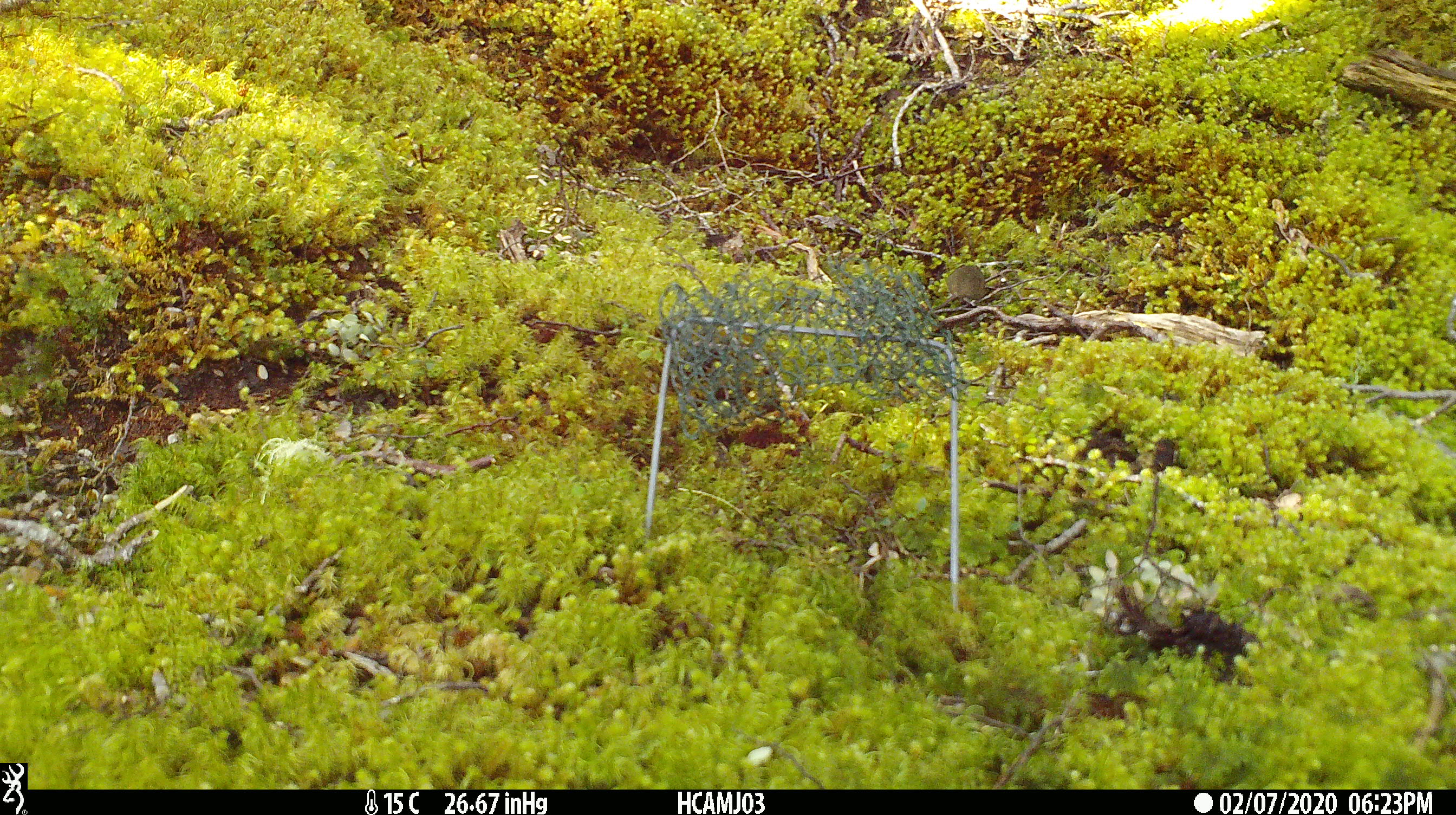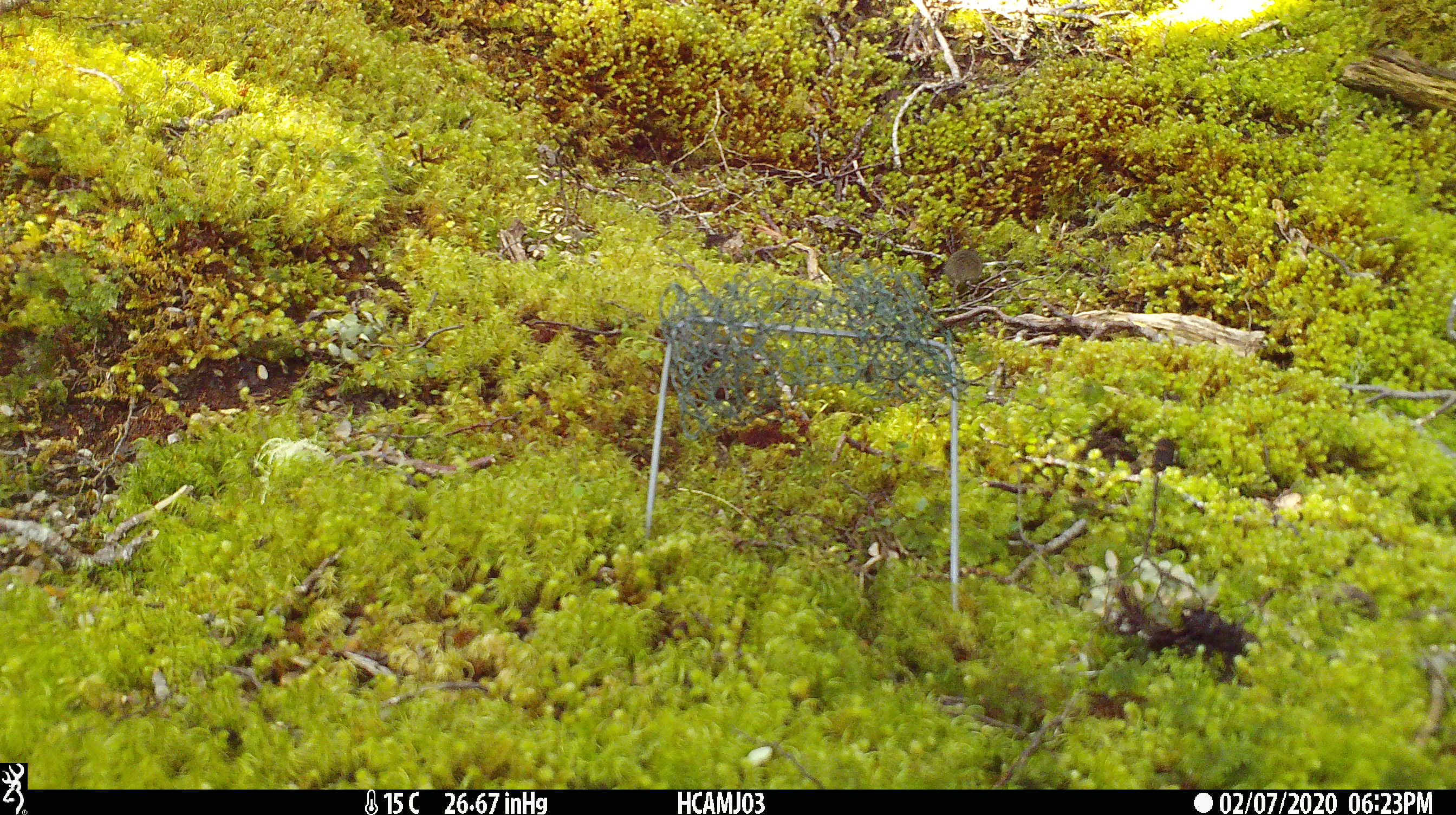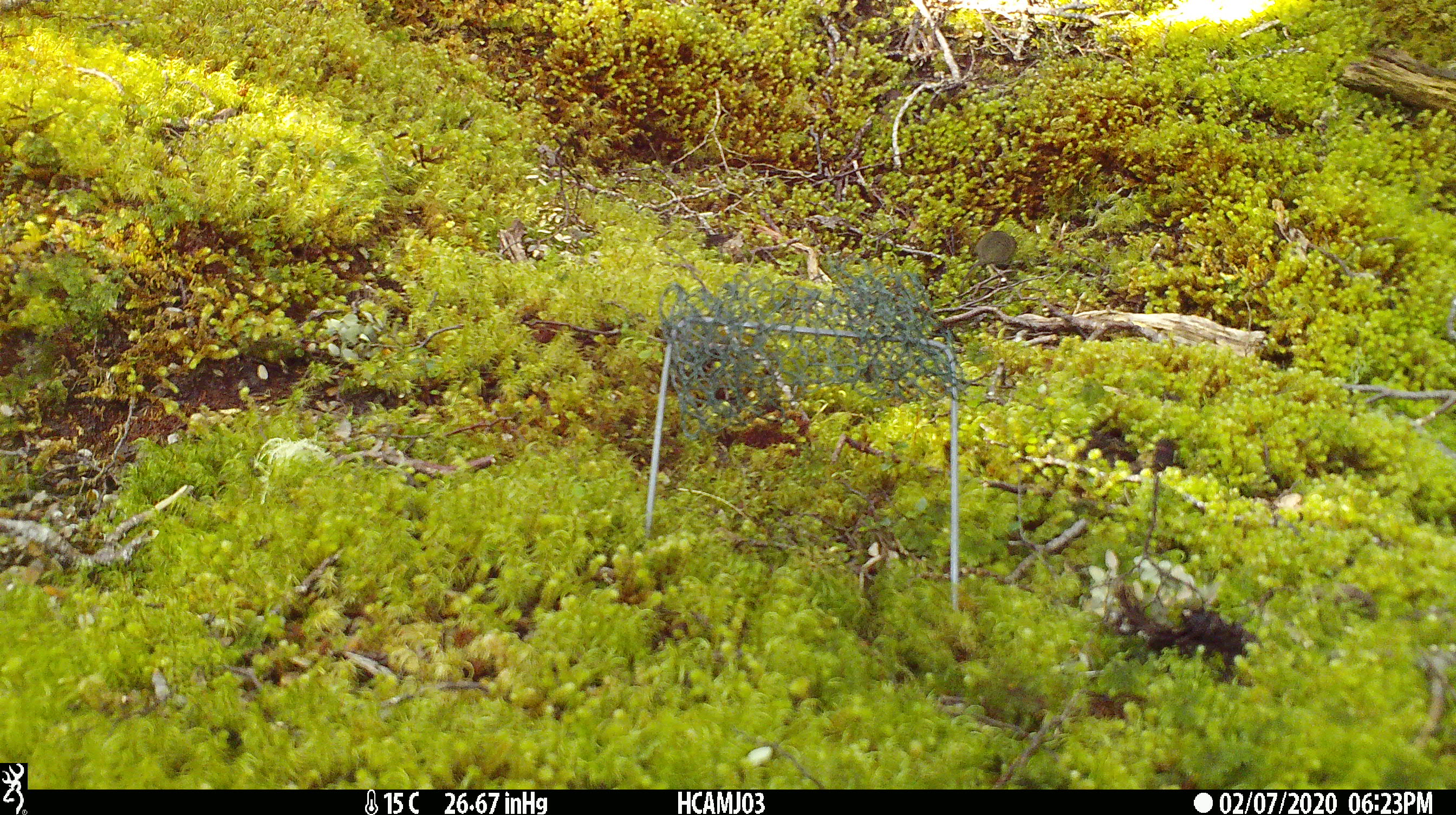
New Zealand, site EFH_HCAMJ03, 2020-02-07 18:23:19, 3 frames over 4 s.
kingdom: Animalia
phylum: Chordata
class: Mammalia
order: Rodentia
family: Muridae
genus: Mus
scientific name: Mus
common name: mouse